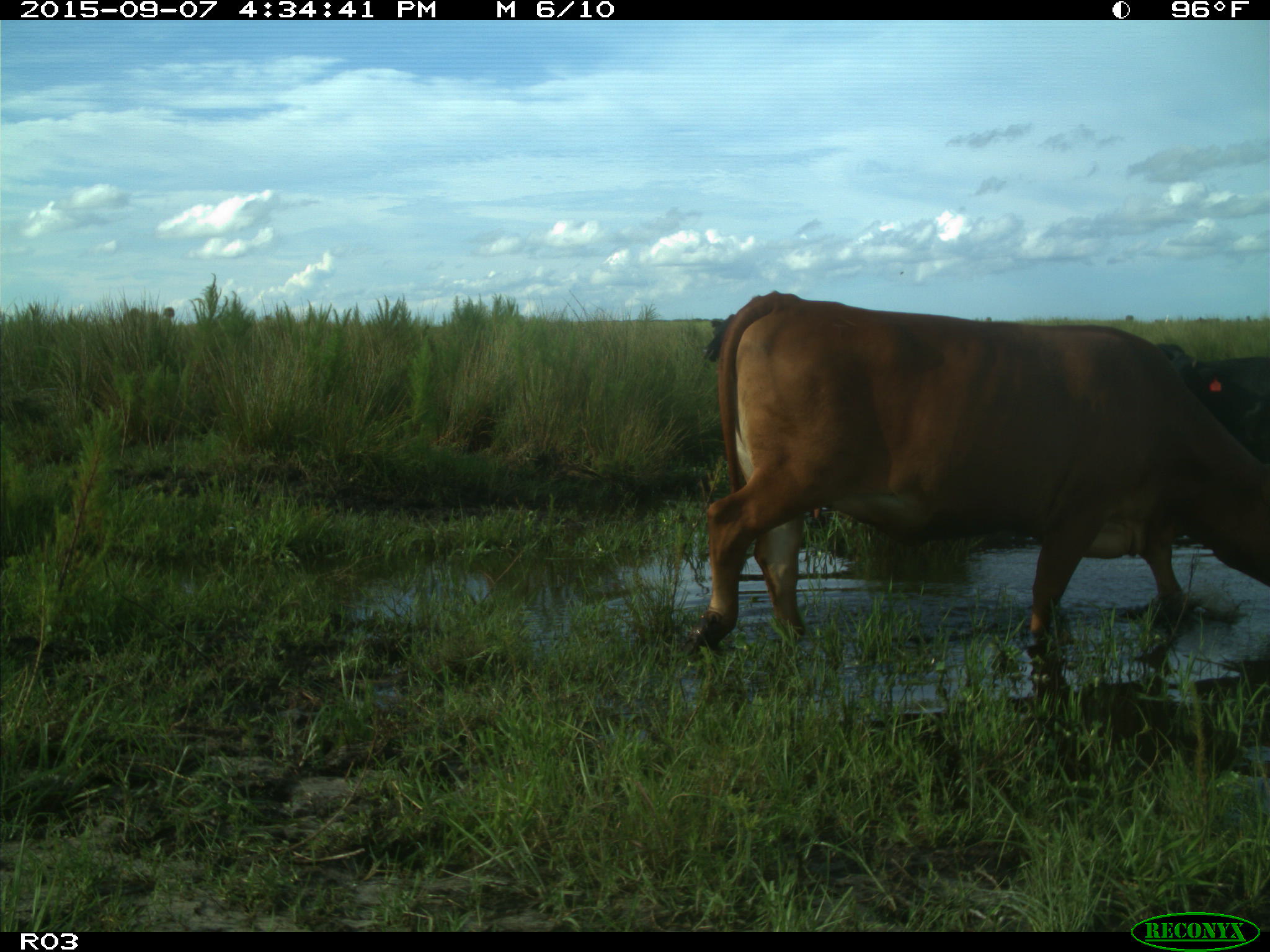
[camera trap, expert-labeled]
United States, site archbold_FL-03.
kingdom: Animalia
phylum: Chordata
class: Mammalia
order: Artiodactyla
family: Bovidae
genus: Bos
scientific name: Bos taurus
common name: domestic cow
Bos taurus (domestic cow).